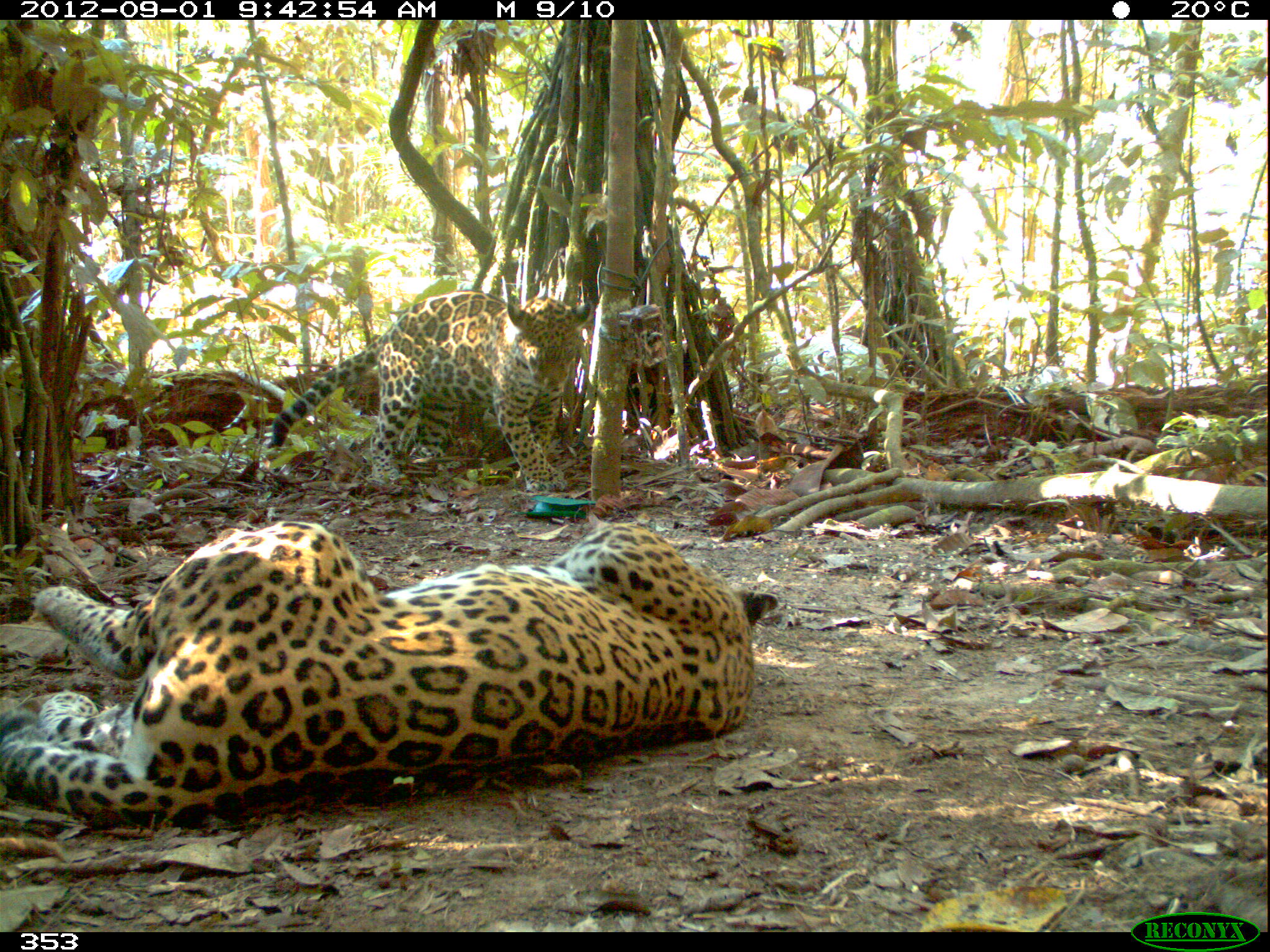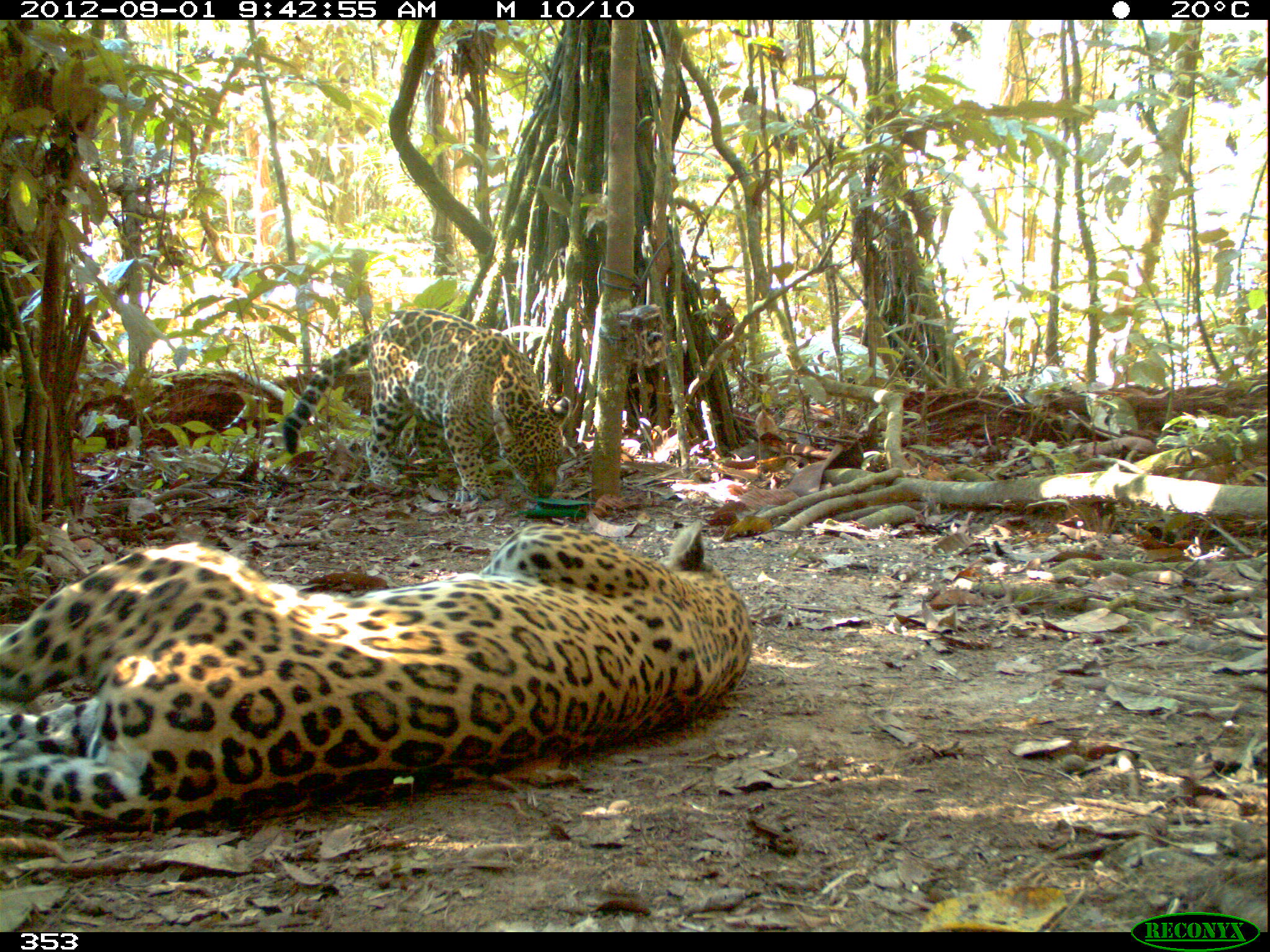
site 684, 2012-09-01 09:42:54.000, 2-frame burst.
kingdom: Animalia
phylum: Chordata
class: Mammalia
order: Carnivora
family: Felidae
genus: Panthera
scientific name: Panthera onca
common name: jaguar